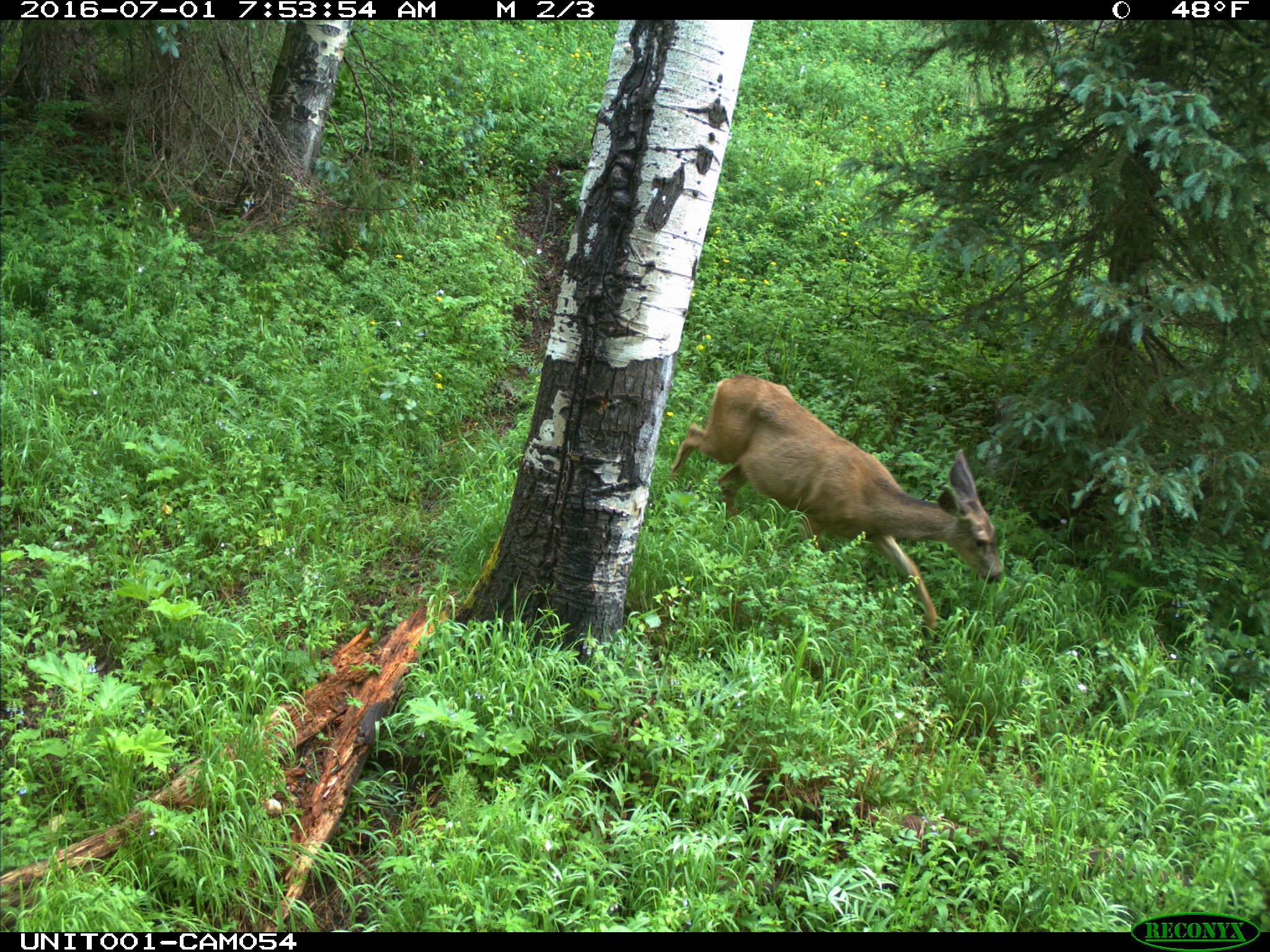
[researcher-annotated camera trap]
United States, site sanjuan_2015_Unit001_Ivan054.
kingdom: Animalia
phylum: Chordata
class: Mammalia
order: Artiodactyla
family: Cervidae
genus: Odocoileus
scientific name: Odocoileus hemionus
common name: mule deer